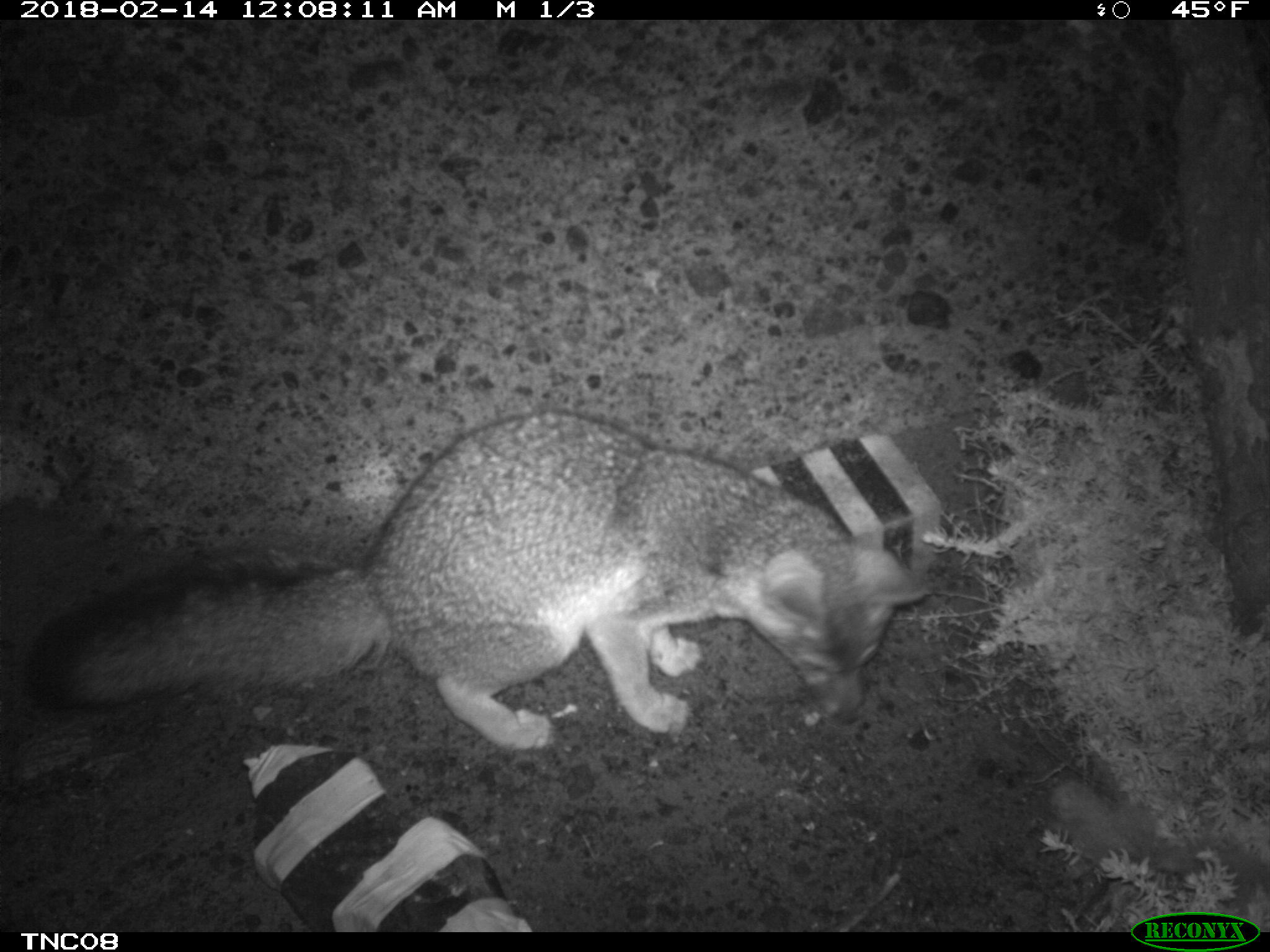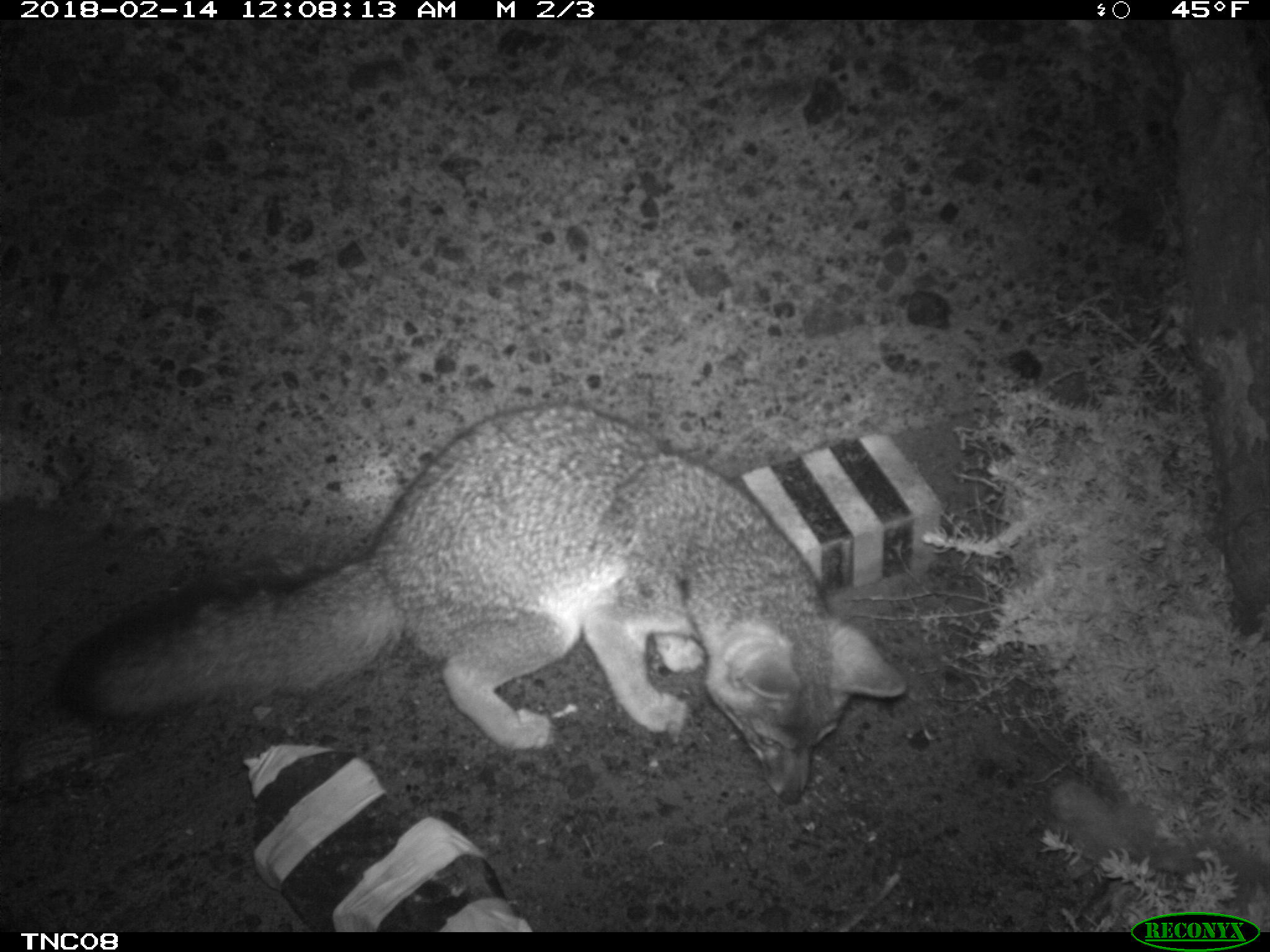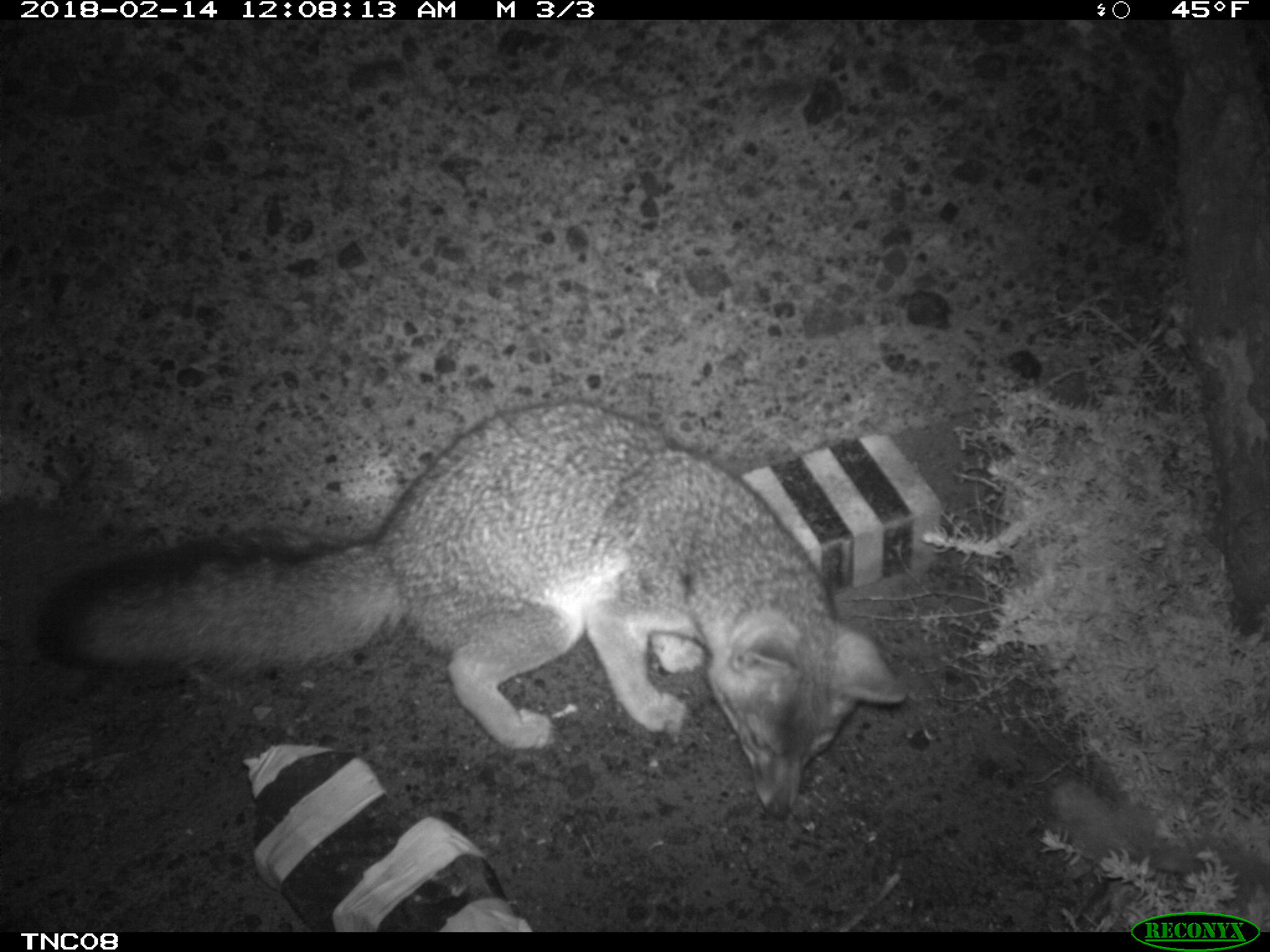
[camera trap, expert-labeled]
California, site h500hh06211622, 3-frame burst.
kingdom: Animalia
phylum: Chordata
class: Mammalia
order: Carnivora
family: Canidae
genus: Urocyon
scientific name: Urocyon littoralis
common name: island fox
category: fox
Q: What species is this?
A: Fox (island fox) (Urocyon littoralis).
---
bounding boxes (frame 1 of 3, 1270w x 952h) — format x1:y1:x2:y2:
fox: 31:411:936:751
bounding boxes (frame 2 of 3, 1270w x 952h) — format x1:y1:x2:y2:
fox: 55:403:906:804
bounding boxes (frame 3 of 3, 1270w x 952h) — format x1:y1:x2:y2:
fox: 33:399:906:822